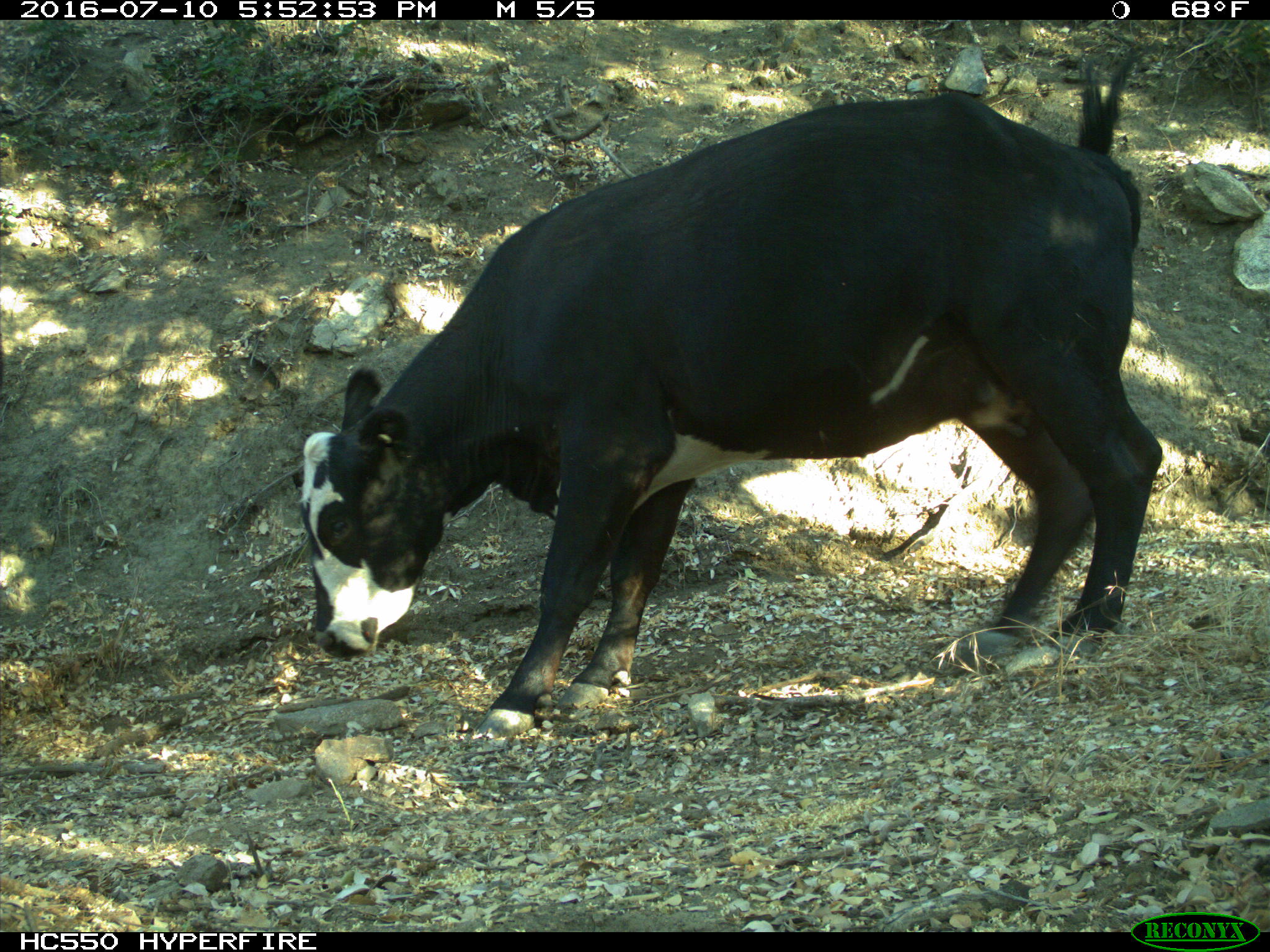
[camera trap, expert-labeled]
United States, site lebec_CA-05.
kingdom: Animalia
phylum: Chordata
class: Mammalia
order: Artiodactyla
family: Bovidae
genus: Bos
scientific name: Bos taurus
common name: domestic cow